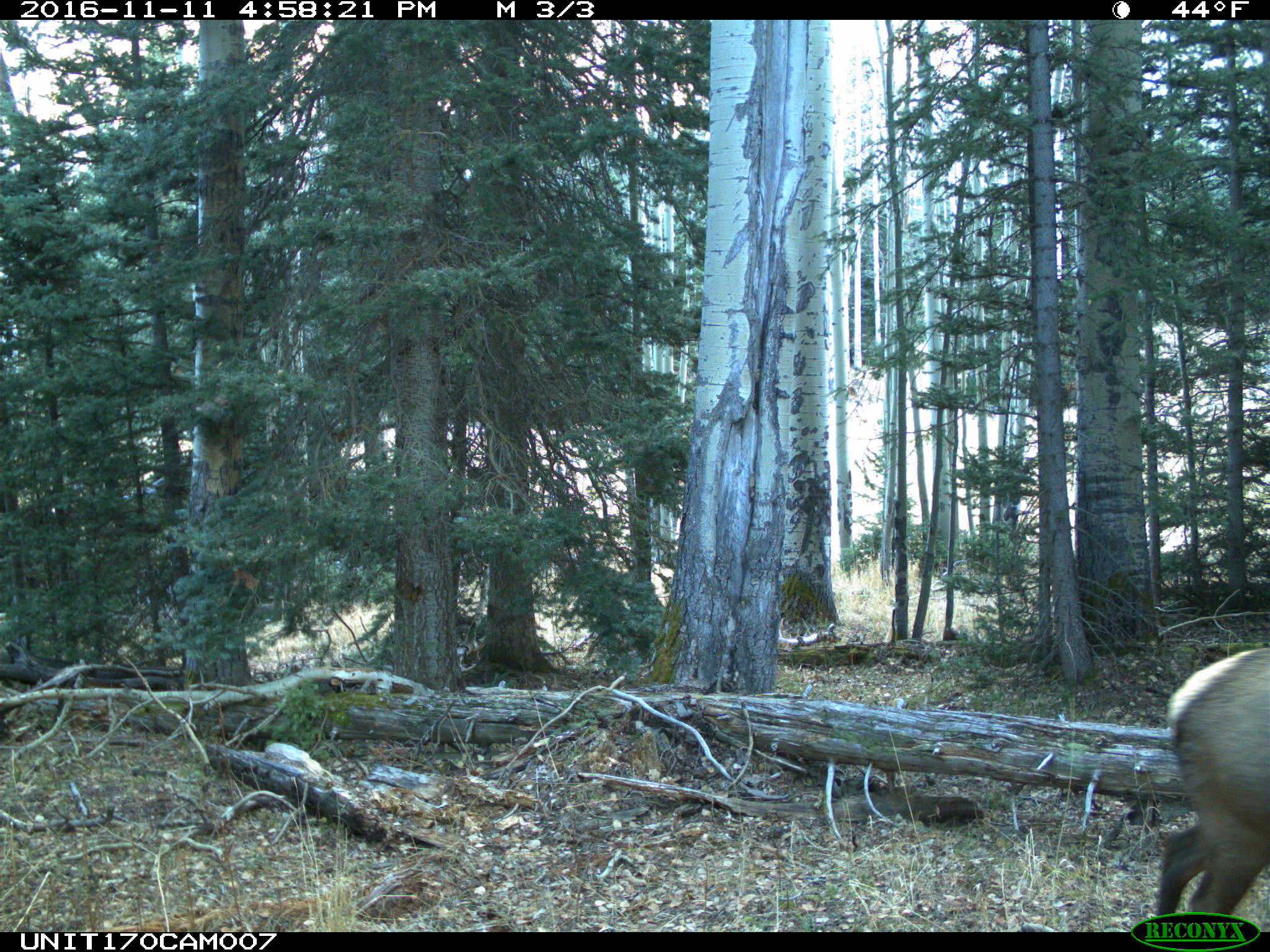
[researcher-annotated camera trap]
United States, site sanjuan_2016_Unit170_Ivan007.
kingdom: Animalia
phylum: Chordata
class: Mammalia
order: Artiodactyla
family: Cervidae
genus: Cervus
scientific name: Cervus elaphus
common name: red deer